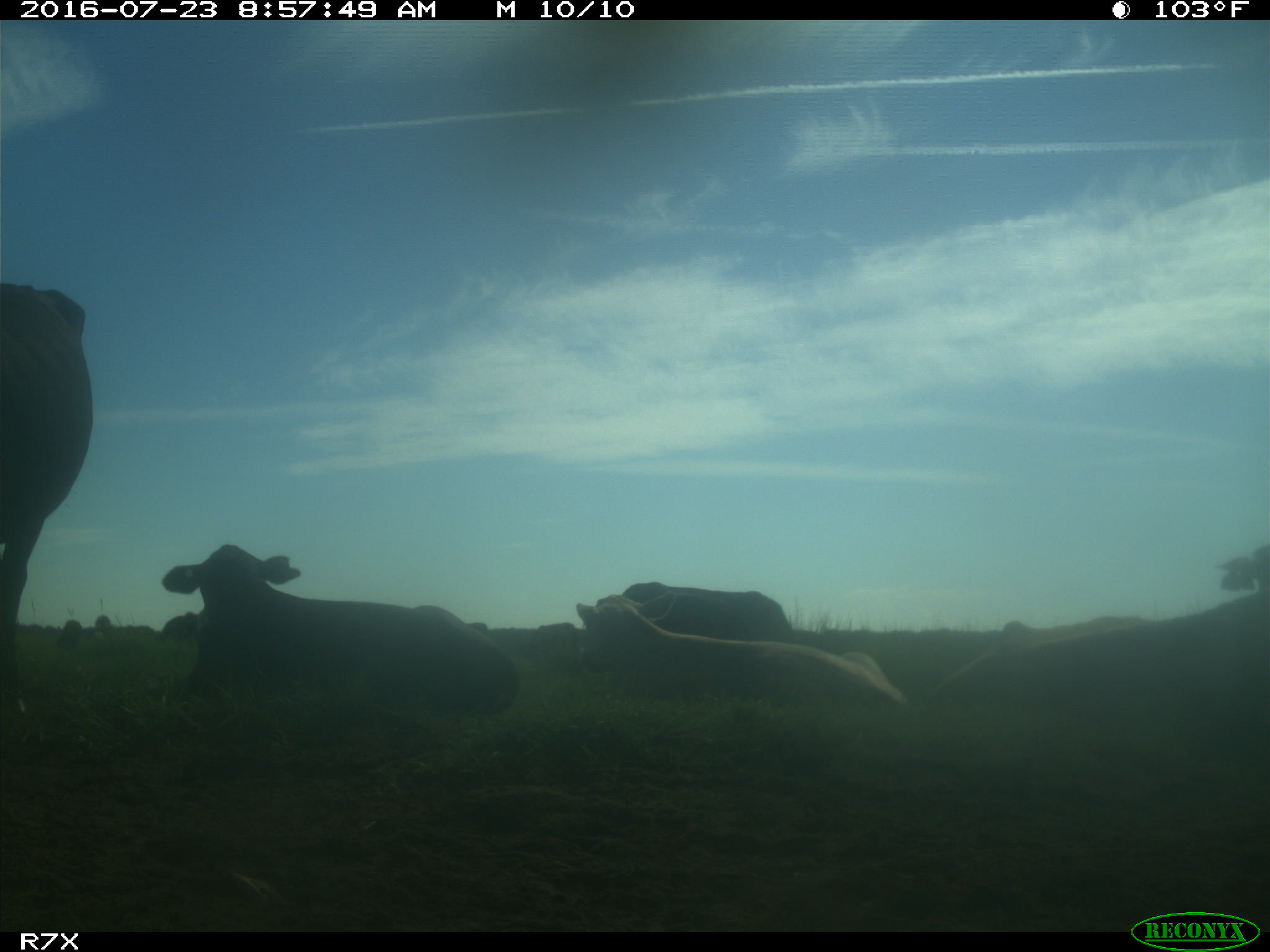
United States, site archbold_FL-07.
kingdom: Animalia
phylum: Chordata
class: Mammalia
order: Artiodactyla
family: Bovidae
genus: Bos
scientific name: Bos taurus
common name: domestic cow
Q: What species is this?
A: Bos taurus (domestic cow).